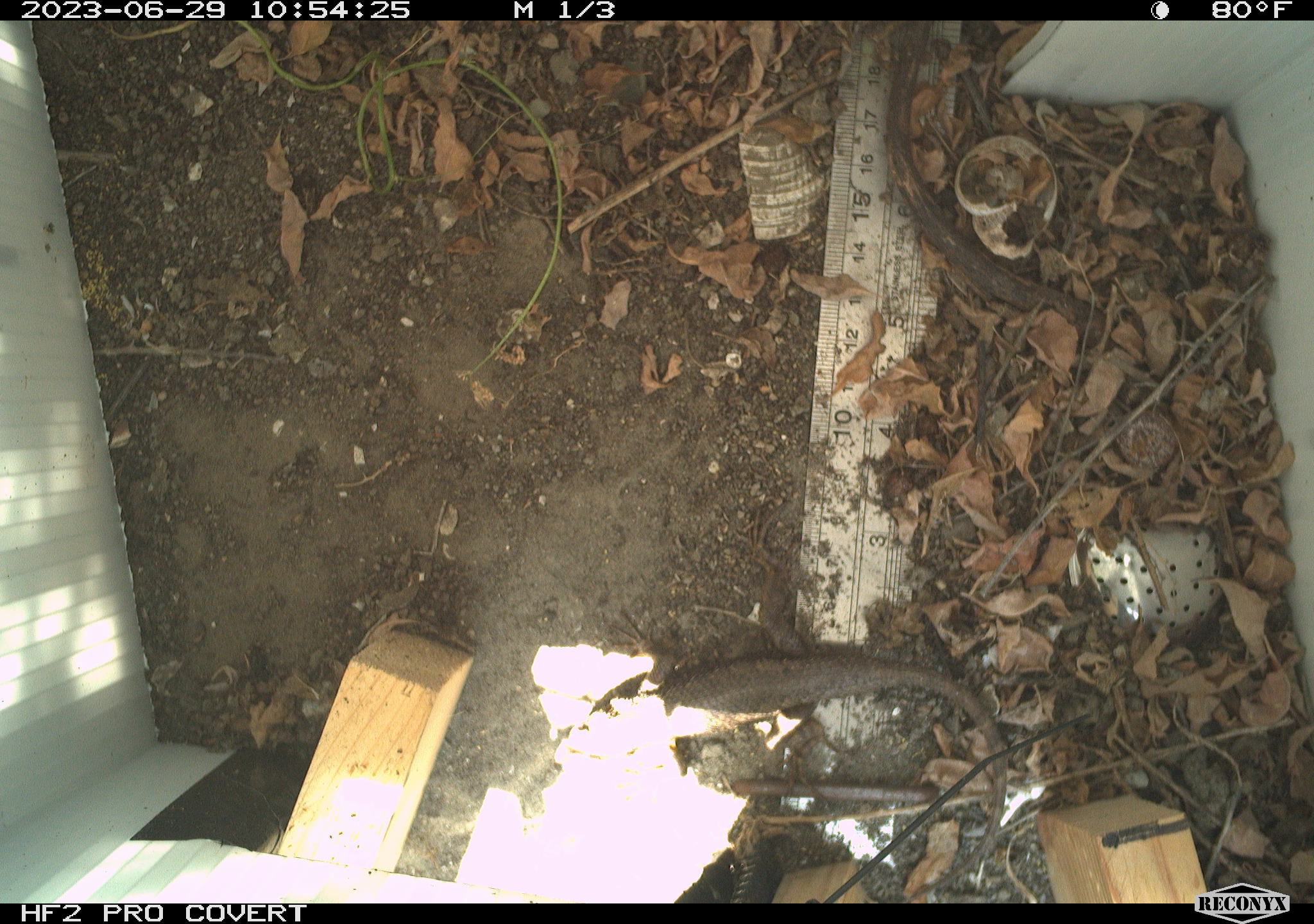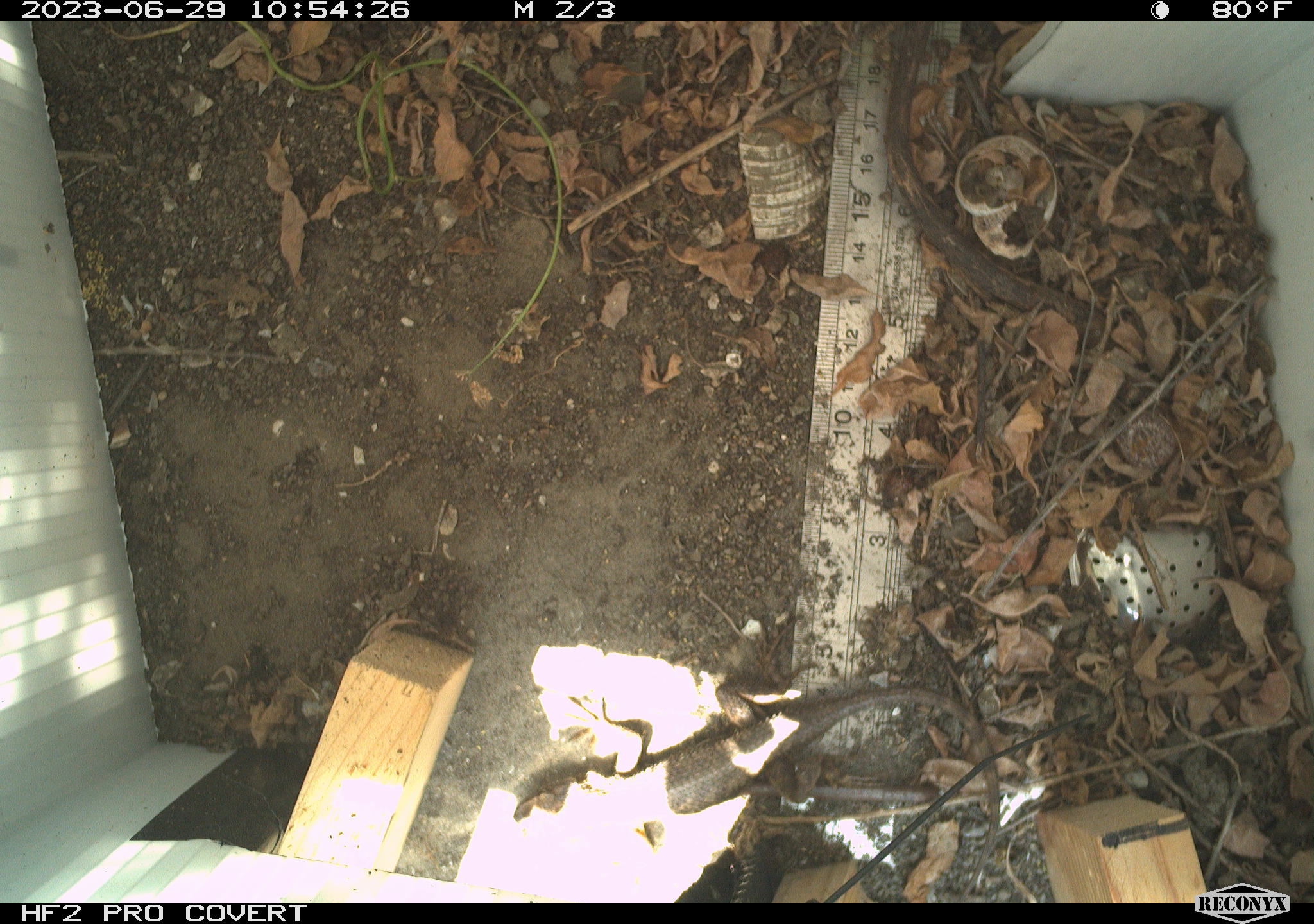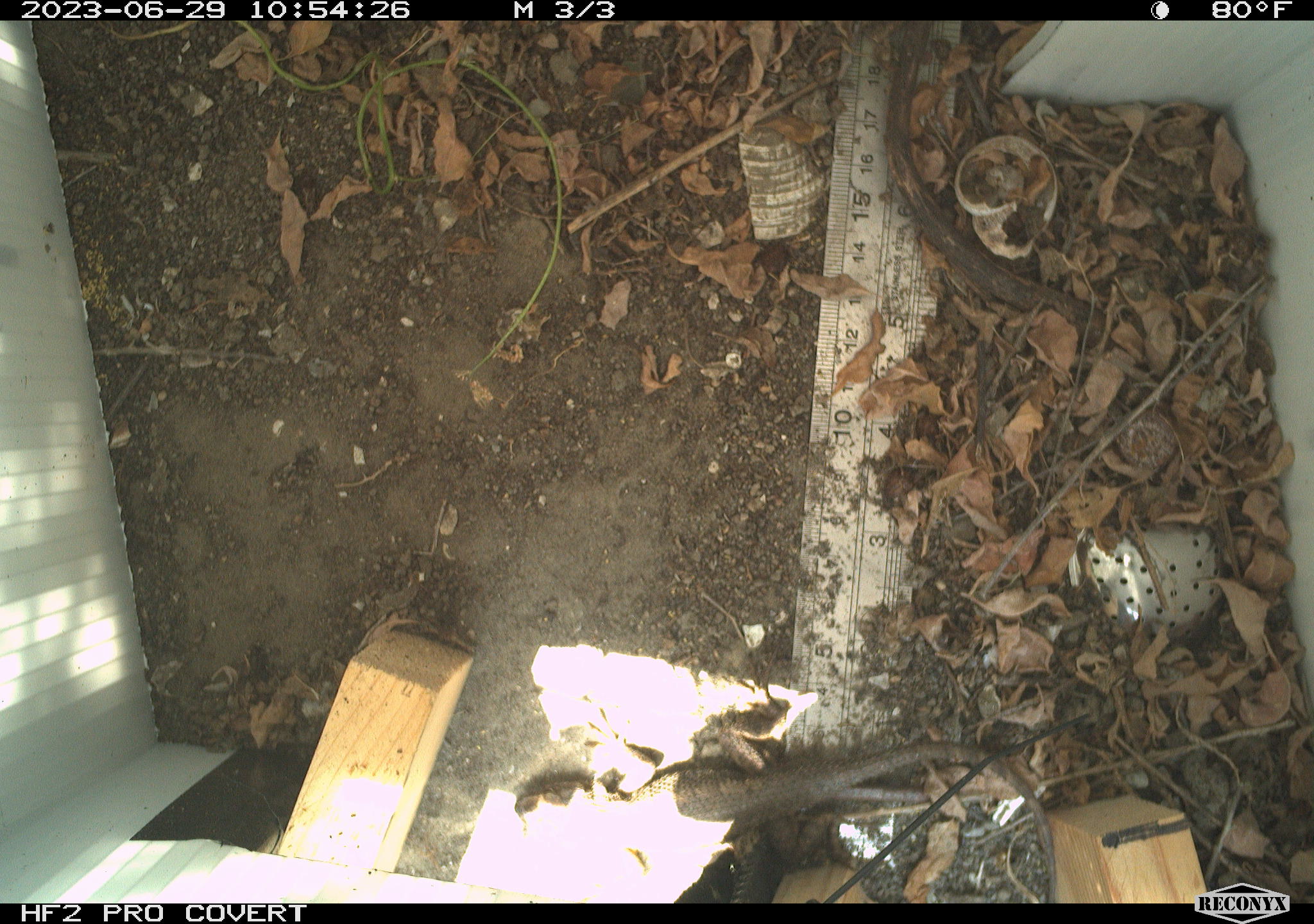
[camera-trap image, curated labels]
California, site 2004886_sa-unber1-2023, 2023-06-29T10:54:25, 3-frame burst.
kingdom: Animalia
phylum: Chordata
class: Reptilia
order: Squamata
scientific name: Squamata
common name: lizards and snakes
Lizards and snakes (Squamata).